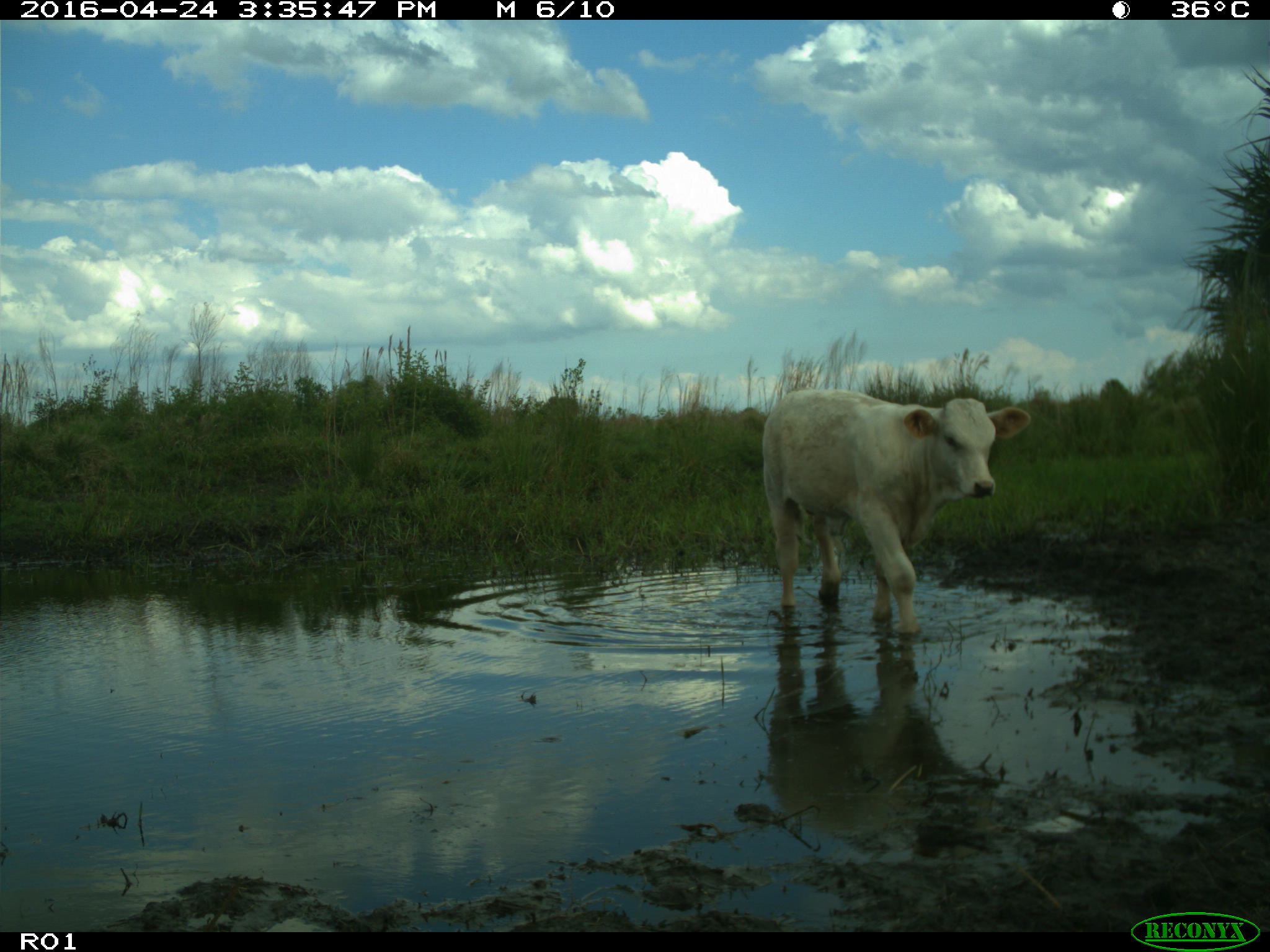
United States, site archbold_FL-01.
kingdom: Animalia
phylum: Chordata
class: Mammalia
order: Artiodactyla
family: Bovidae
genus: Bos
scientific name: Bos taurus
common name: domestic cow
Bos taurus (domestic cow).